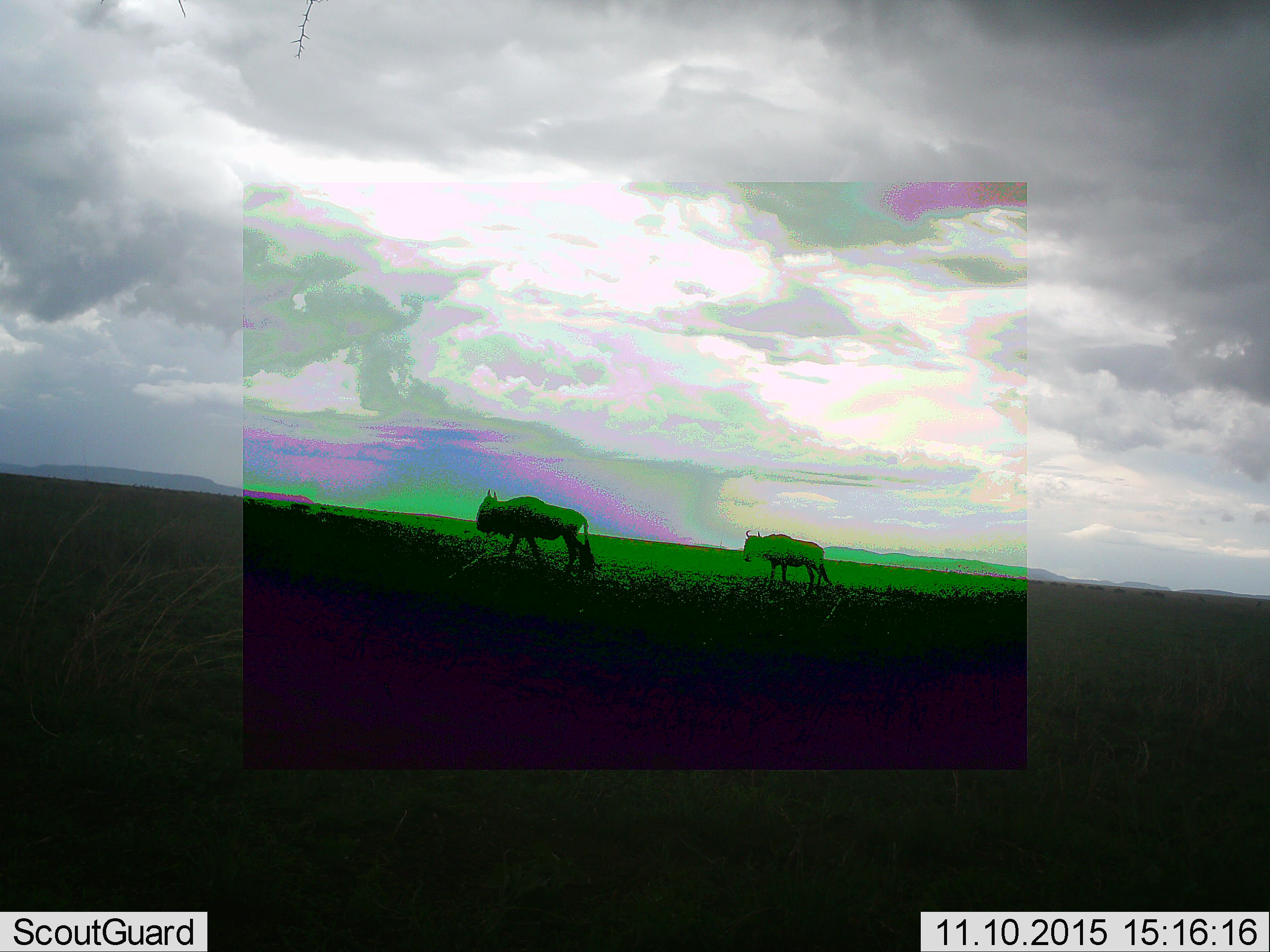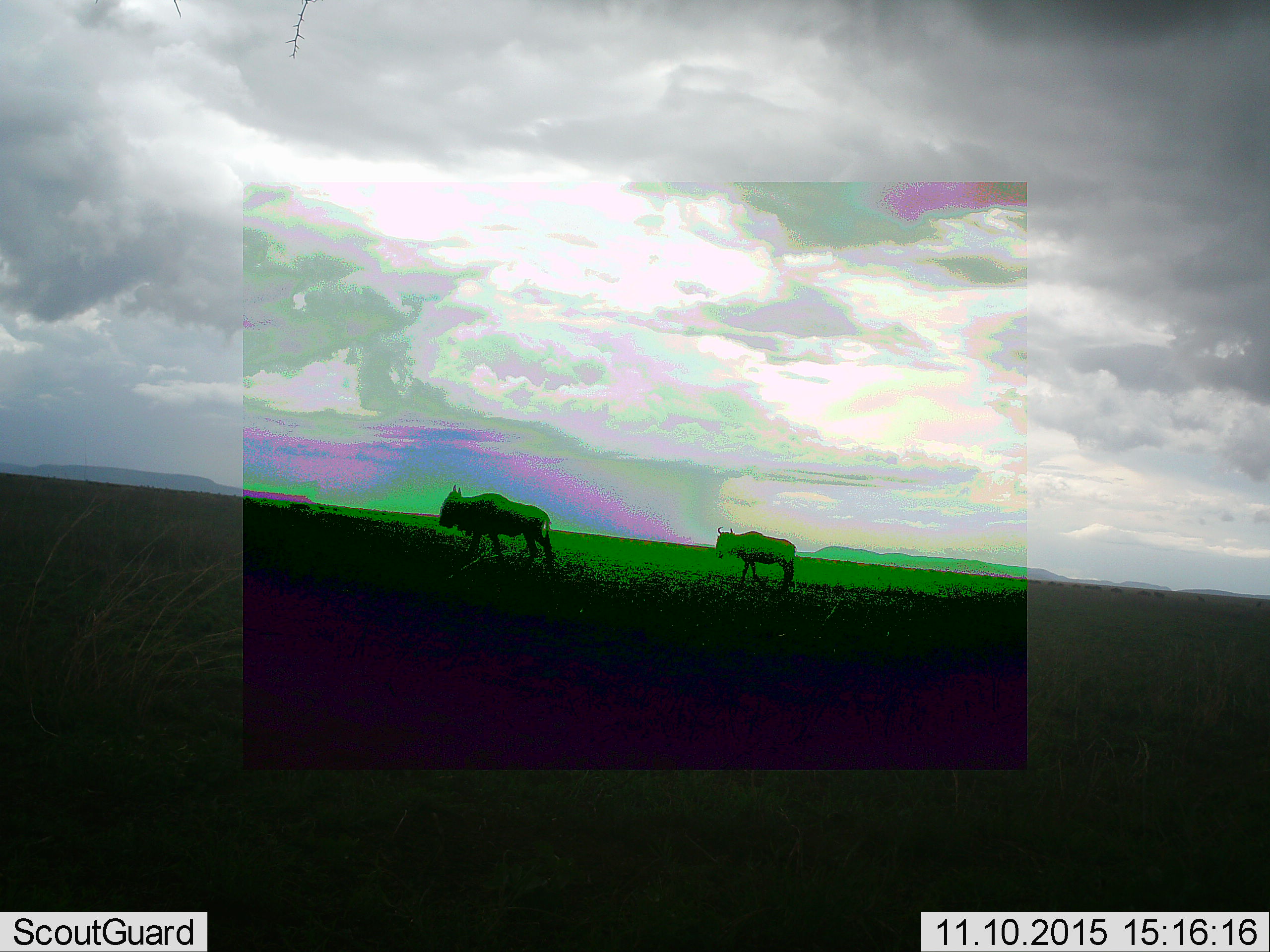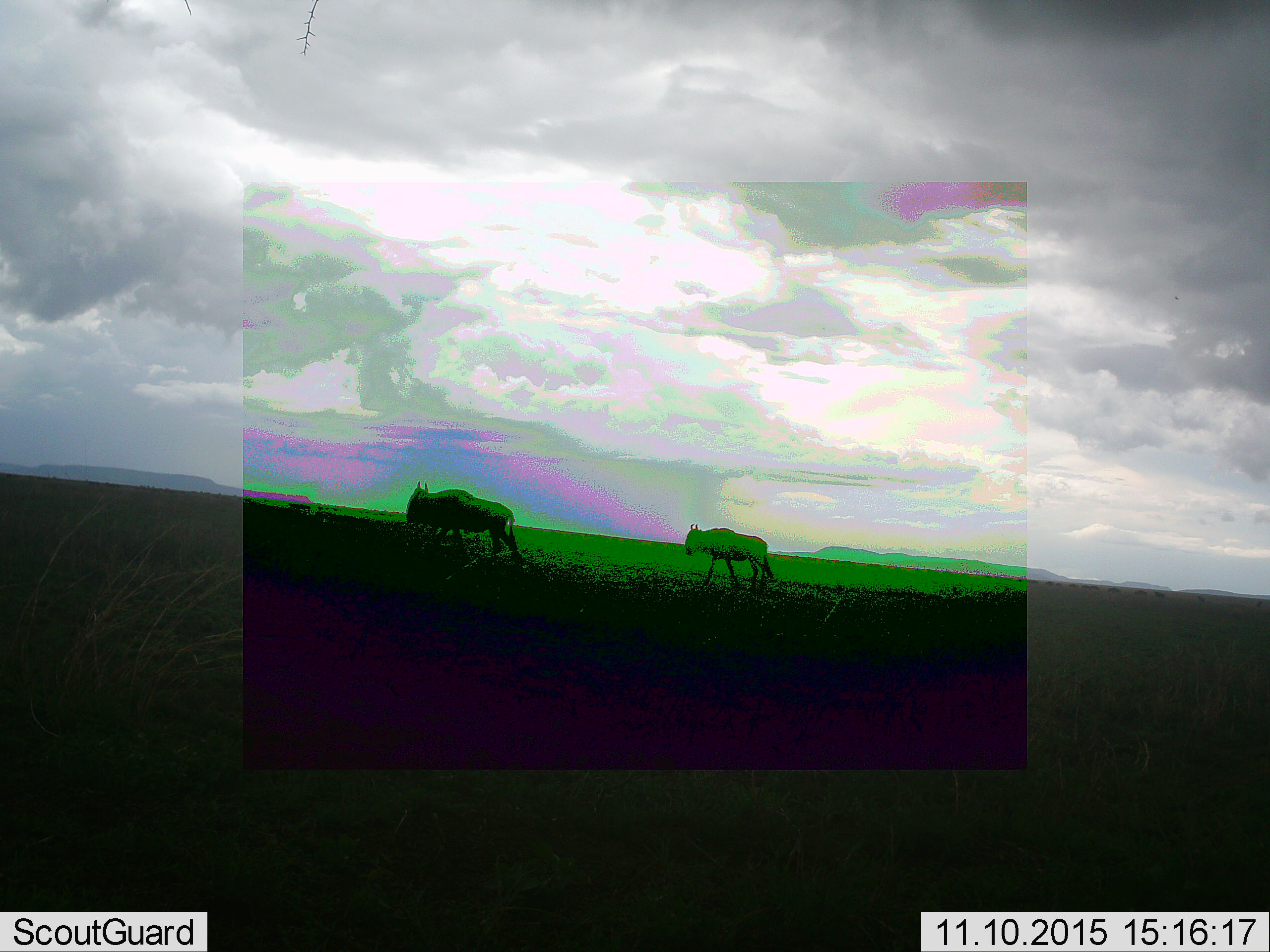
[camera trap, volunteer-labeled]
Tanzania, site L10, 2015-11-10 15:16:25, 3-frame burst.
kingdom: Animalia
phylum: Chordata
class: Mammalia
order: Artiodactyla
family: Bovidae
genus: Connochaetes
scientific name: Connochaetes taurinus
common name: blue wildebeest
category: wildebeest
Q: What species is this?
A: Wildebeest (blue wildebeest) (Connochaetes taurinus).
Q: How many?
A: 2.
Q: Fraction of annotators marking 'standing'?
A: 0%.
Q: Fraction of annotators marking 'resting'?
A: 0%.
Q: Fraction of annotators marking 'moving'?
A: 100%.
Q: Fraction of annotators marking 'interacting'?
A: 0%.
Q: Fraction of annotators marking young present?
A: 0%.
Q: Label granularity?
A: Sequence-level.